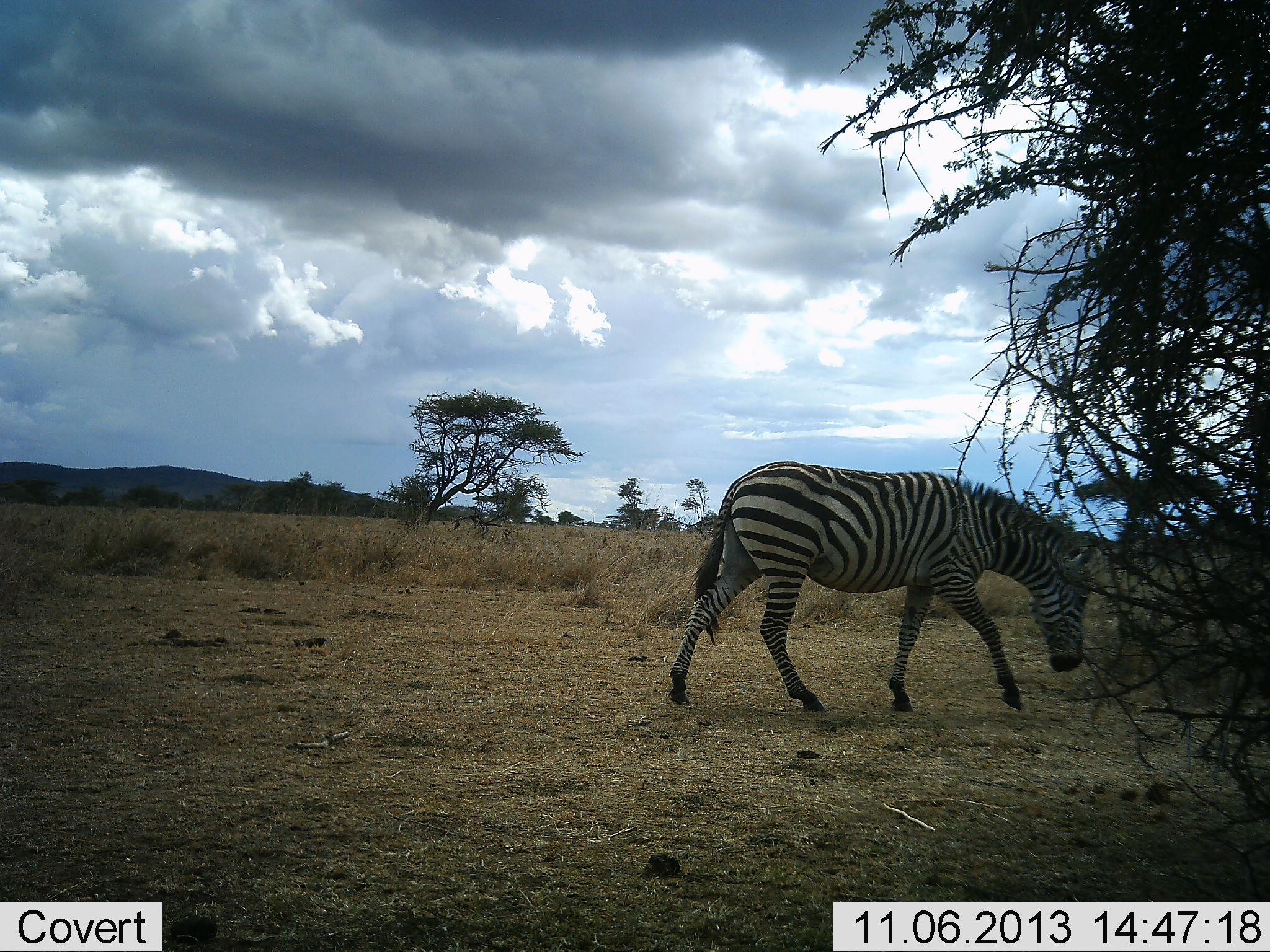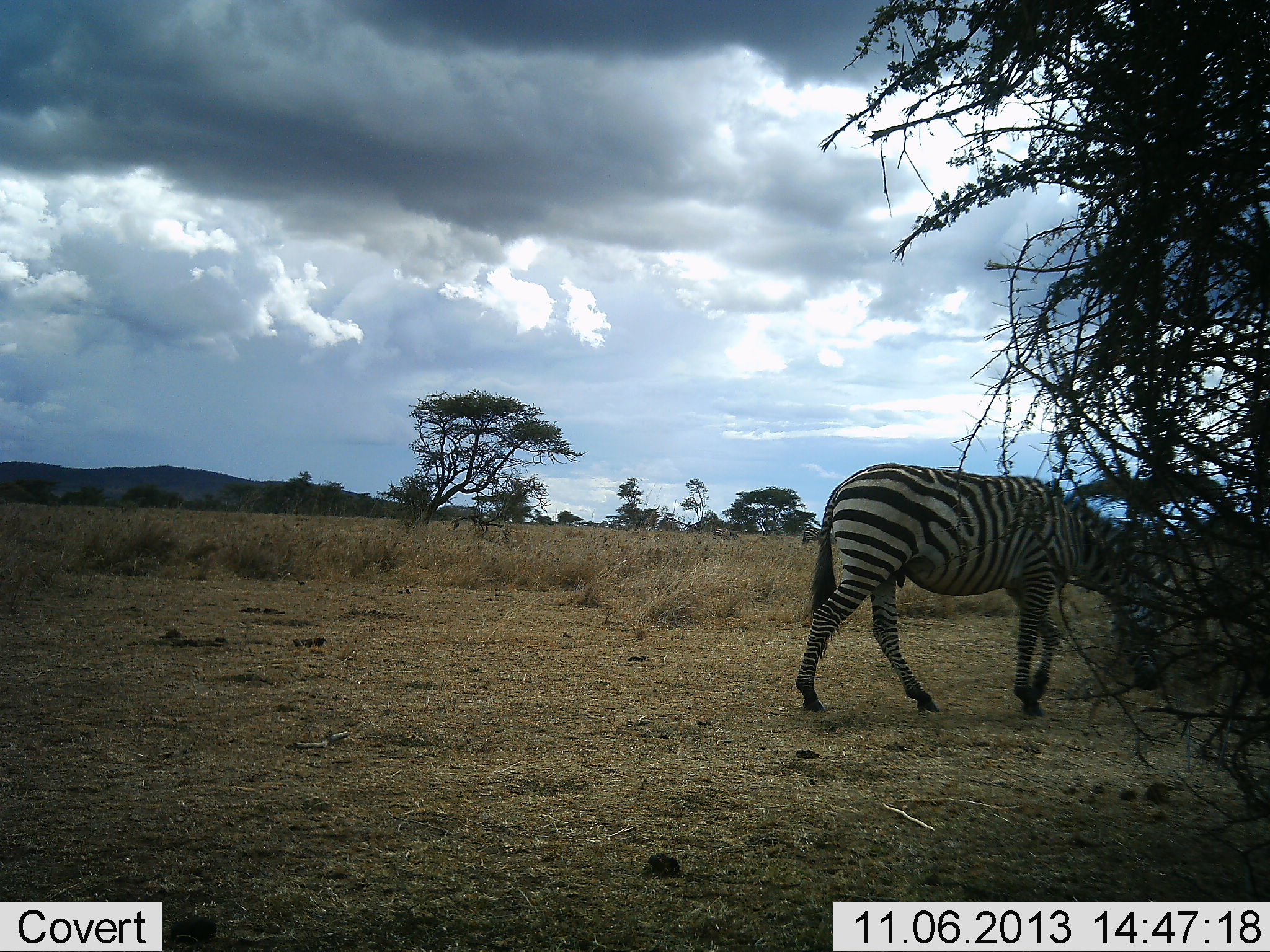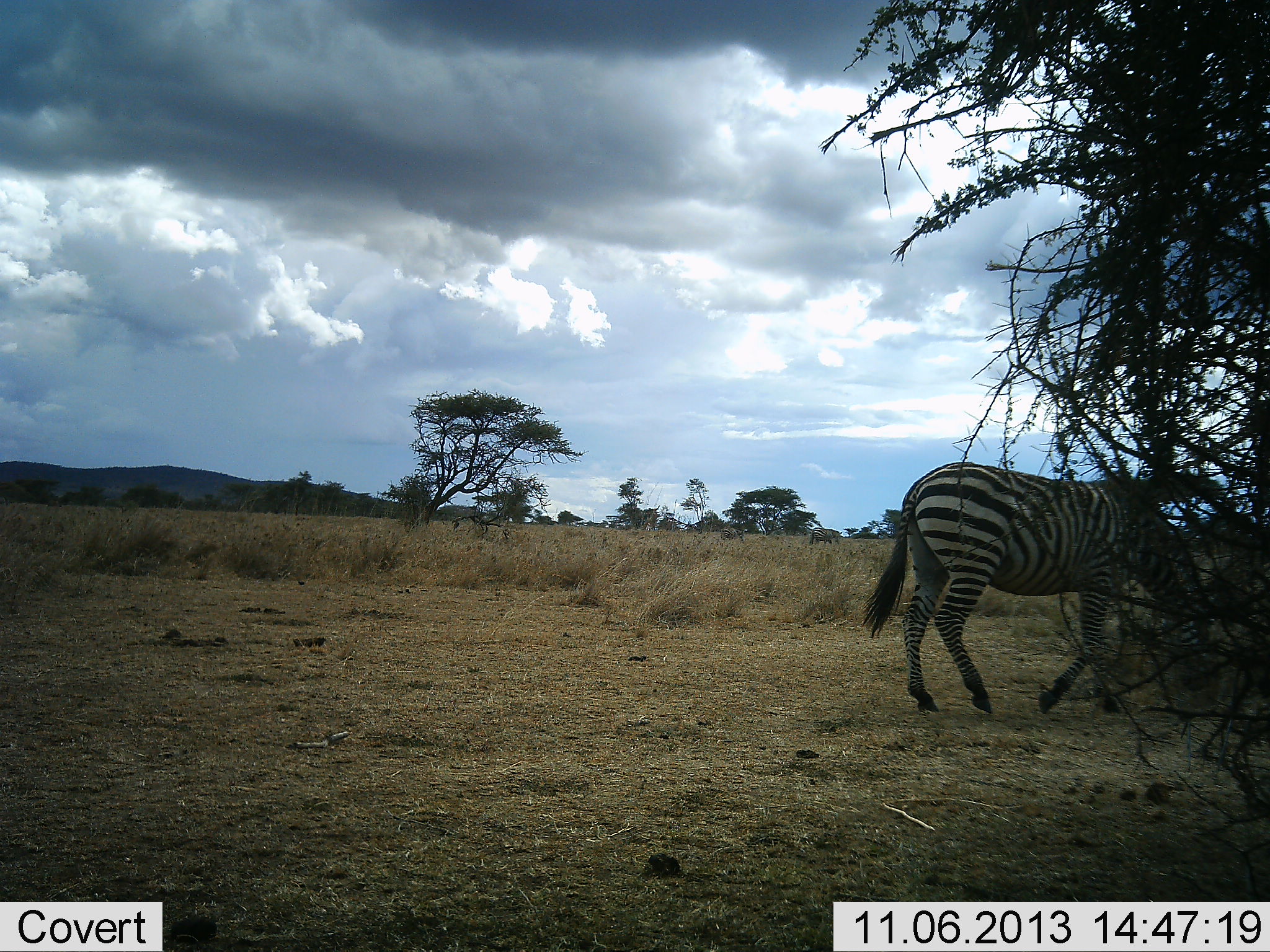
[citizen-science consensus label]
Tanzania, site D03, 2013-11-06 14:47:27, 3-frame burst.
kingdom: Animalia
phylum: Chordata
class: Mammalia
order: Perissodactyla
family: Equidae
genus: Equus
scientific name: Equus quagga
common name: plains zebra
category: zebra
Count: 1.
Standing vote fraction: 0%.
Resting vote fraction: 0%.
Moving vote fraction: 100%.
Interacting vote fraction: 0%.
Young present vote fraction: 0%.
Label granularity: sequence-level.